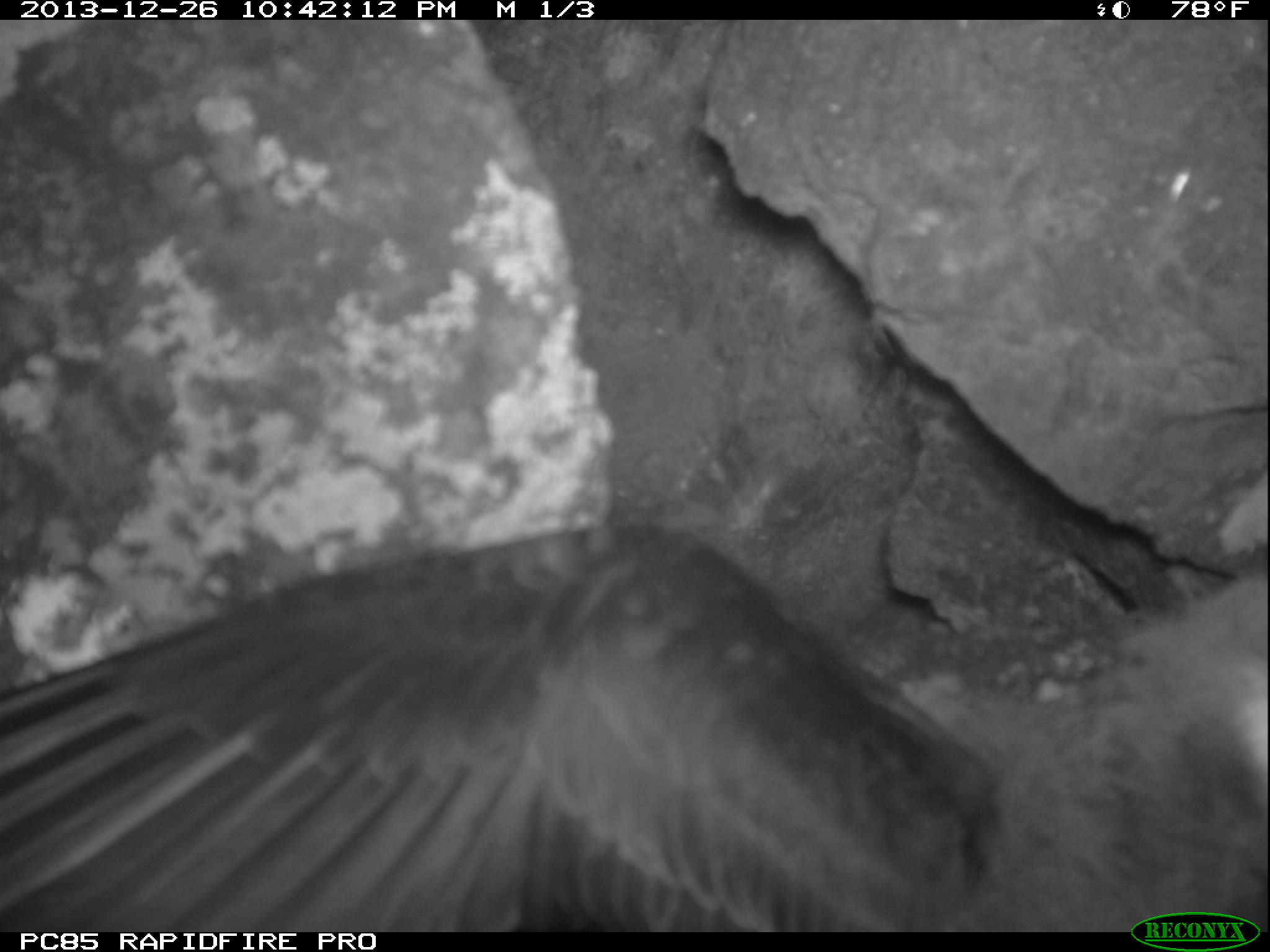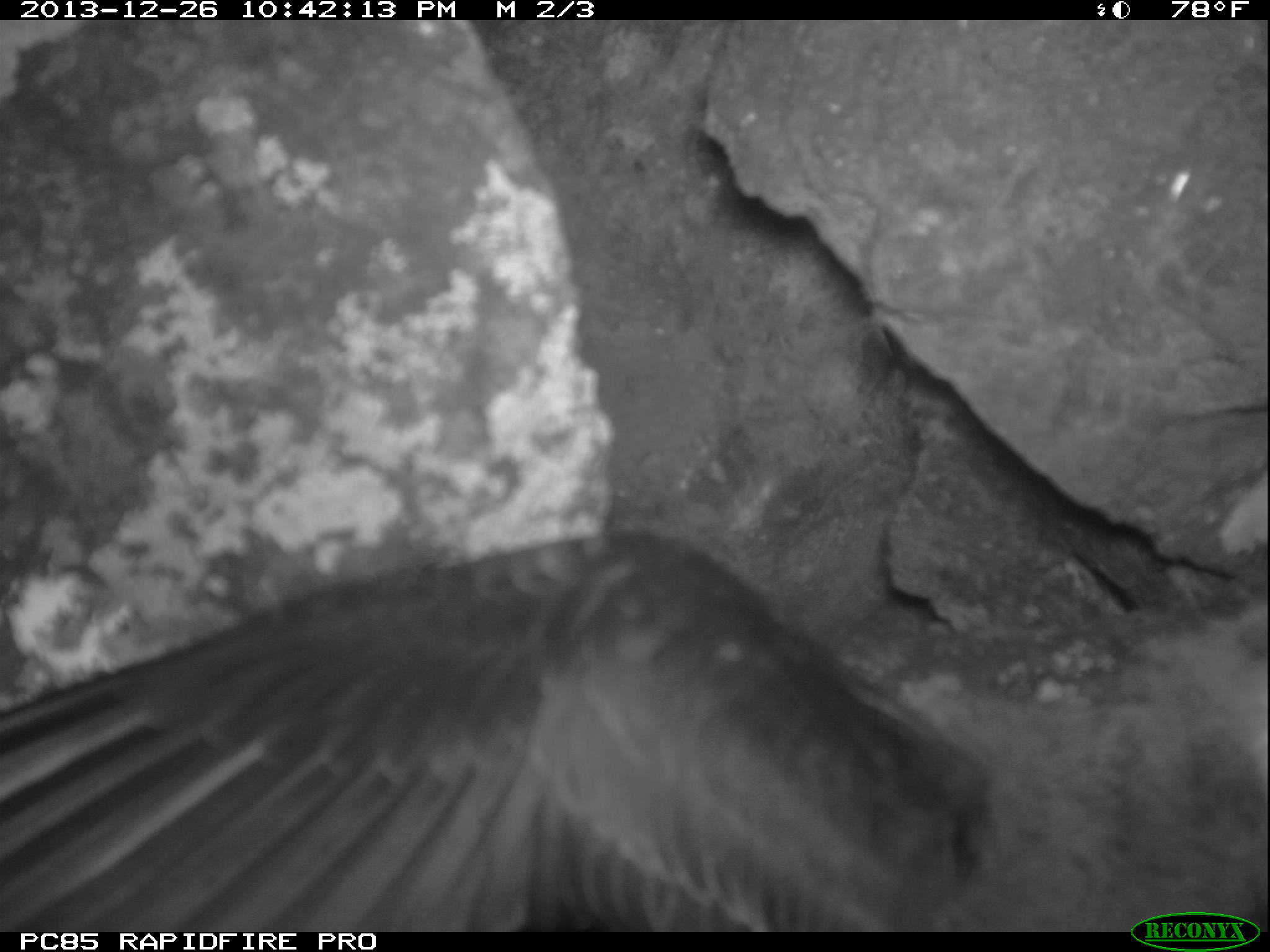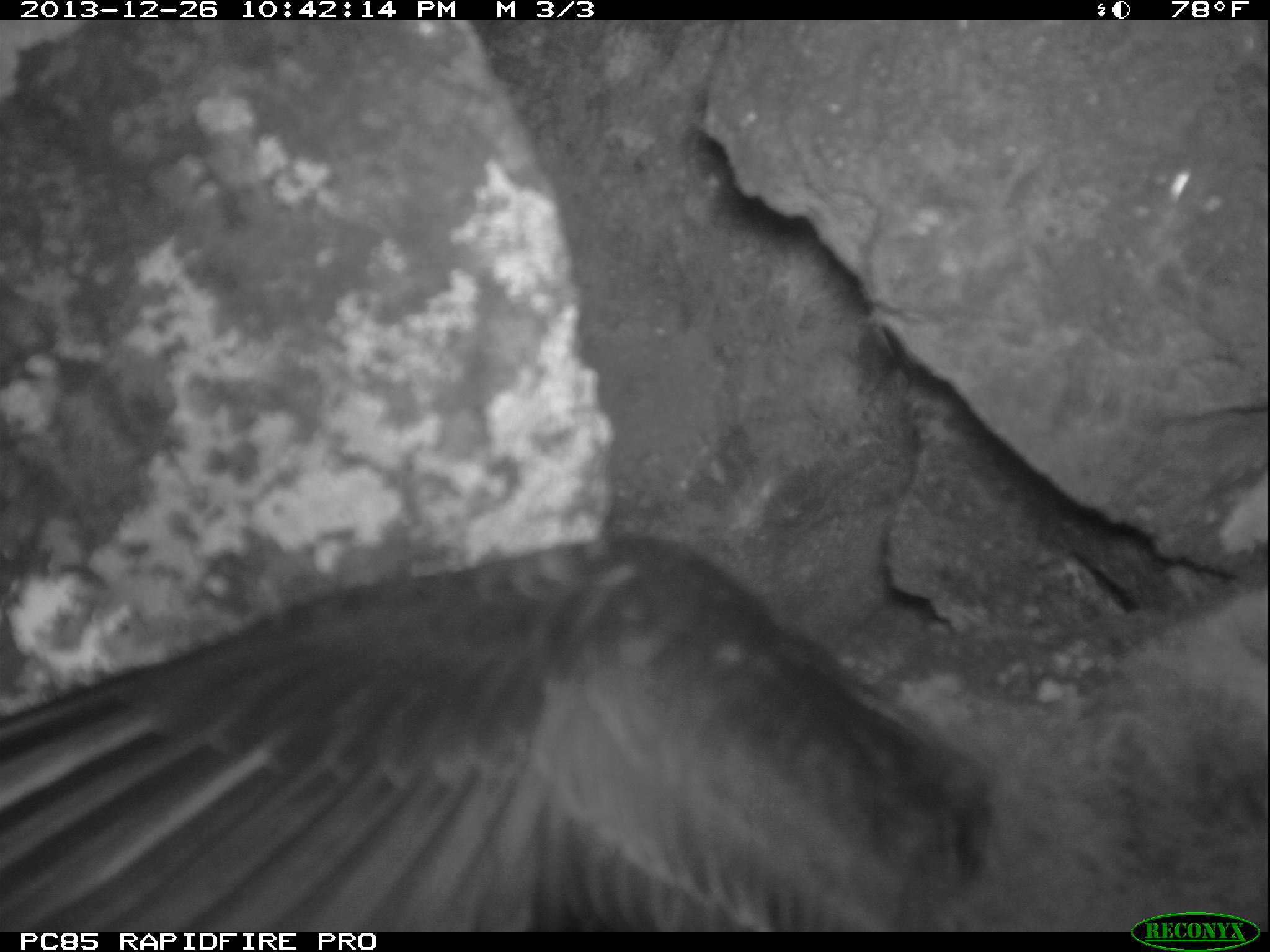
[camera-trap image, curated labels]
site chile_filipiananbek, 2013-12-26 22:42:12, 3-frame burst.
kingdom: Animalia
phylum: Chordata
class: Aves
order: Procellariiformes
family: Procellariidae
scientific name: Procellariidae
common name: petrel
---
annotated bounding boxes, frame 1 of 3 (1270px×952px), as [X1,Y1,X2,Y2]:
petrel: [0,507,1259,930]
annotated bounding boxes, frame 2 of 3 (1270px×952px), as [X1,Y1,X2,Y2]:
petrel: [0,511,1231,930]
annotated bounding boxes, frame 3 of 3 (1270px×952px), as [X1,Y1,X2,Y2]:
petrel: [0,522,1253,929]